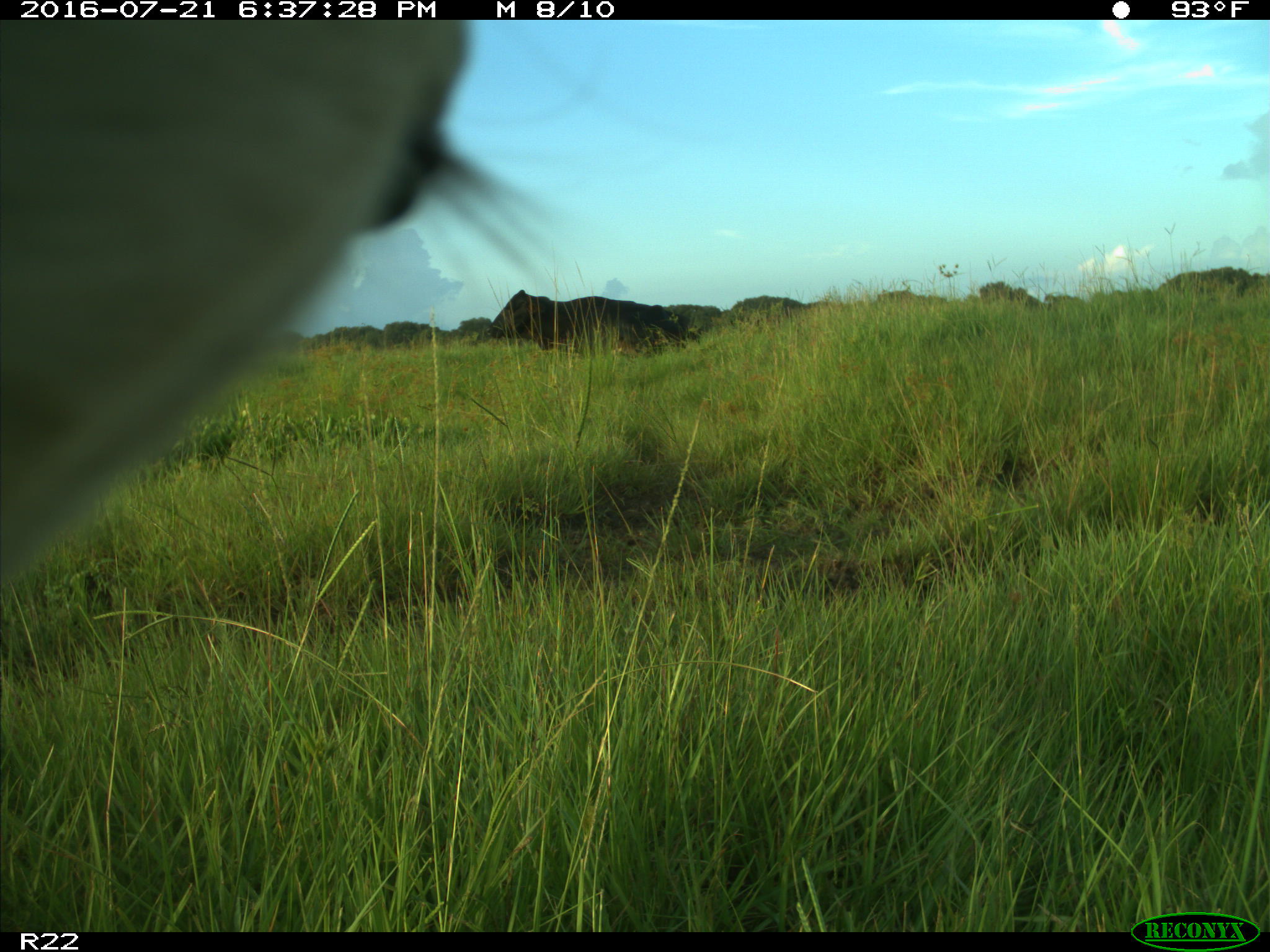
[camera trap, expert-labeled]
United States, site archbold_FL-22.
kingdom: Animalia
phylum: Chordata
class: Mammalia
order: Artiodactyla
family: Bovidae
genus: Bos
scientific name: Bos taurus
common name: domestic cow